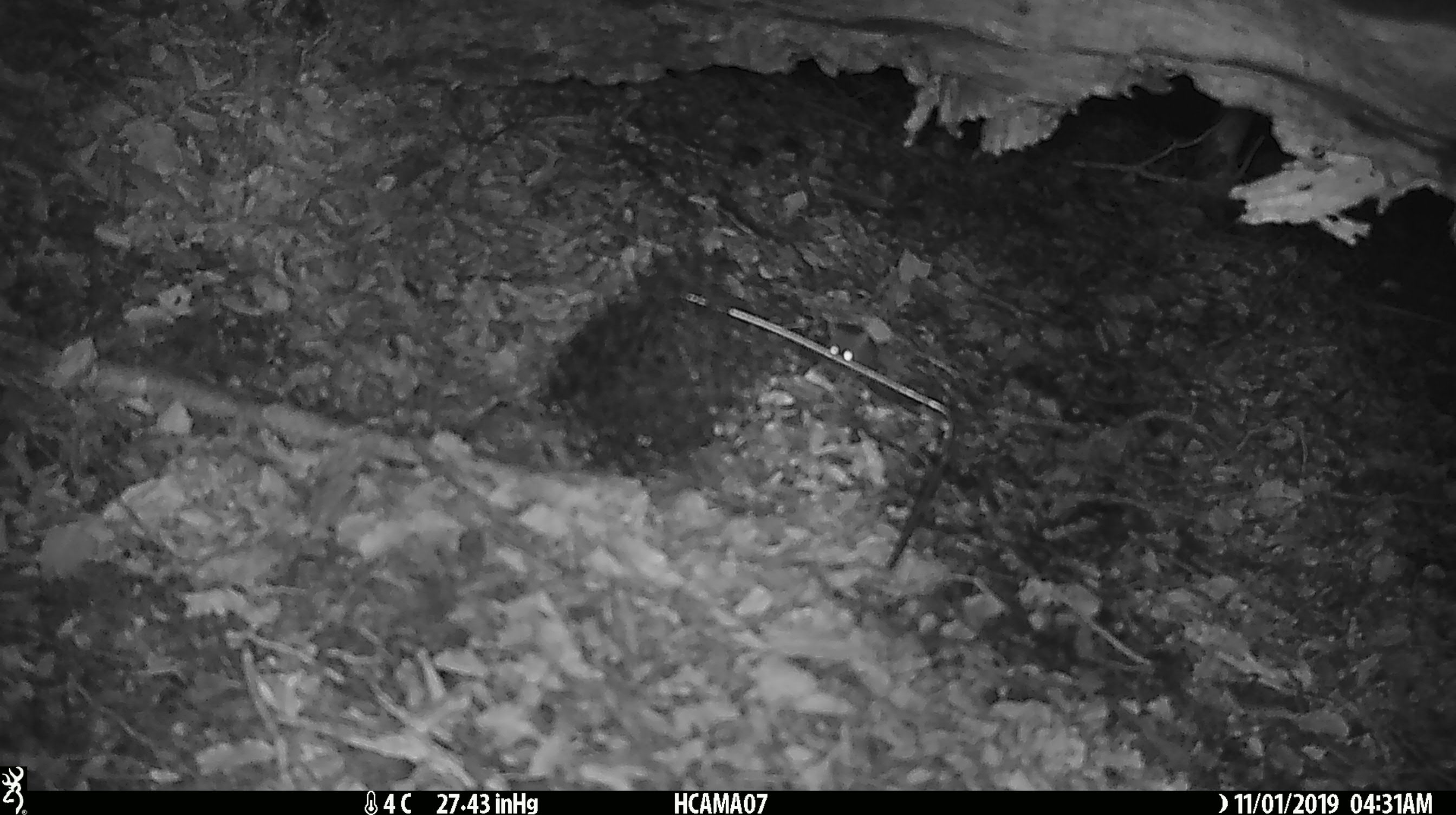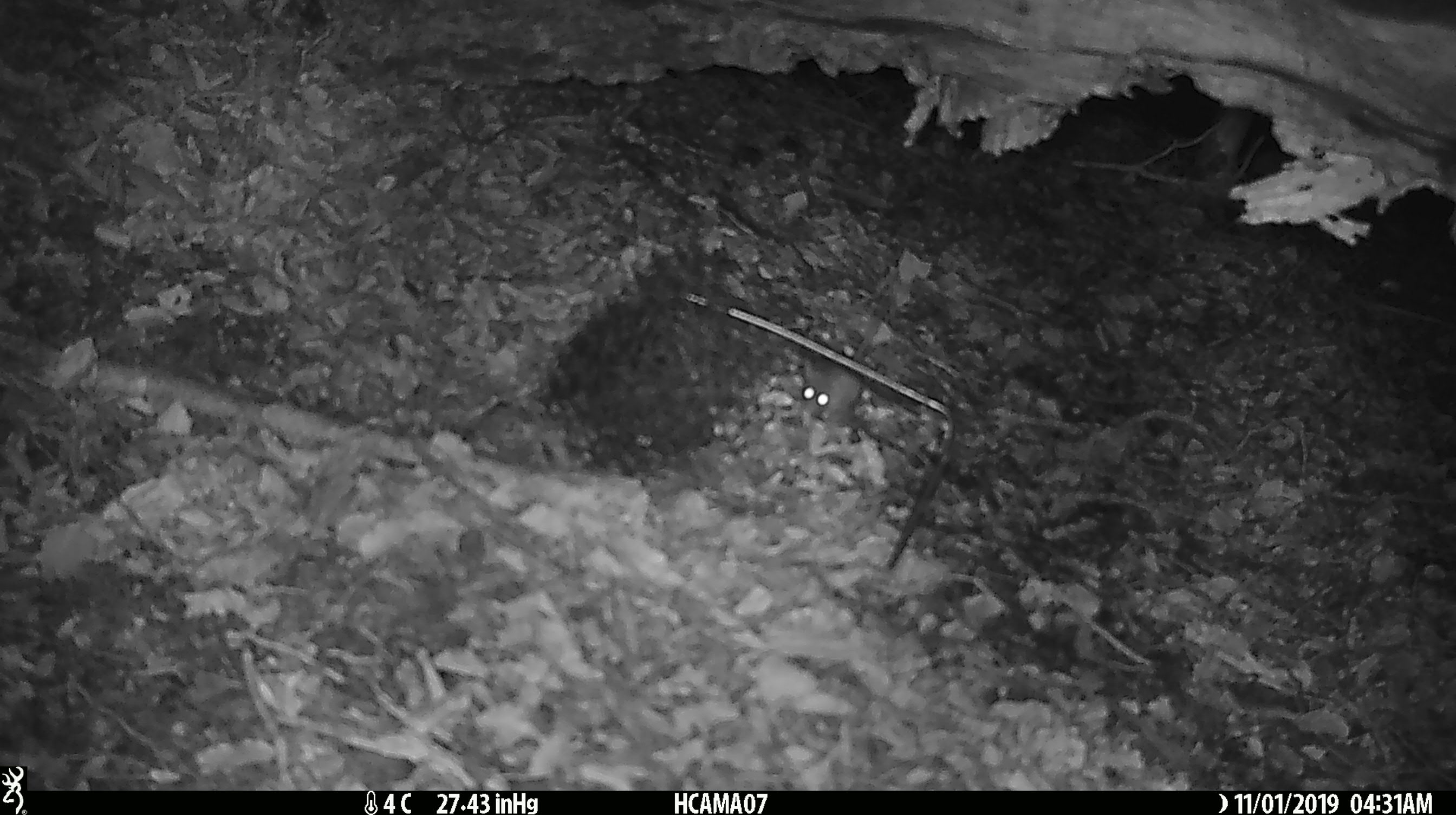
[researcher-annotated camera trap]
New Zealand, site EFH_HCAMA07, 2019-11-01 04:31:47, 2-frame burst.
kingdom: Animalia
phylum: Chordata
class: Mammalia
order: Rodentia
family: Muridae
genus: Mus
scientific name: Mus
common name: mouse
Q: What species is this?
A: Mouse (Mus).